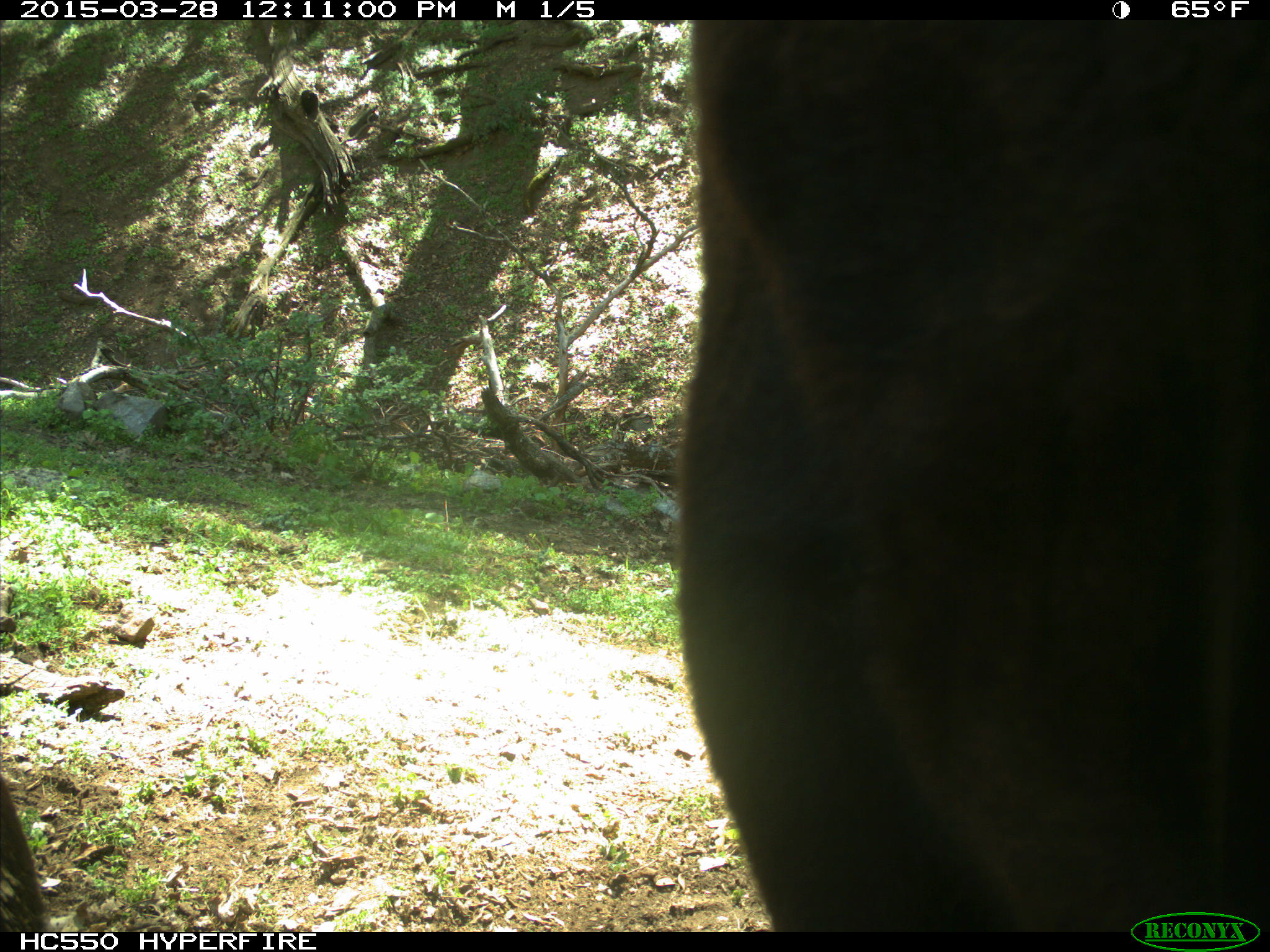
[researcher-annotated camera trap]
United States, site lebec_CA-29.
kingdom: Animalia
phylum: Chordata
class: Mammalia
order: Artiodactyla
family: Bovidae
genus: Bos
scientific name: Bos taurus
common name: domestic cow